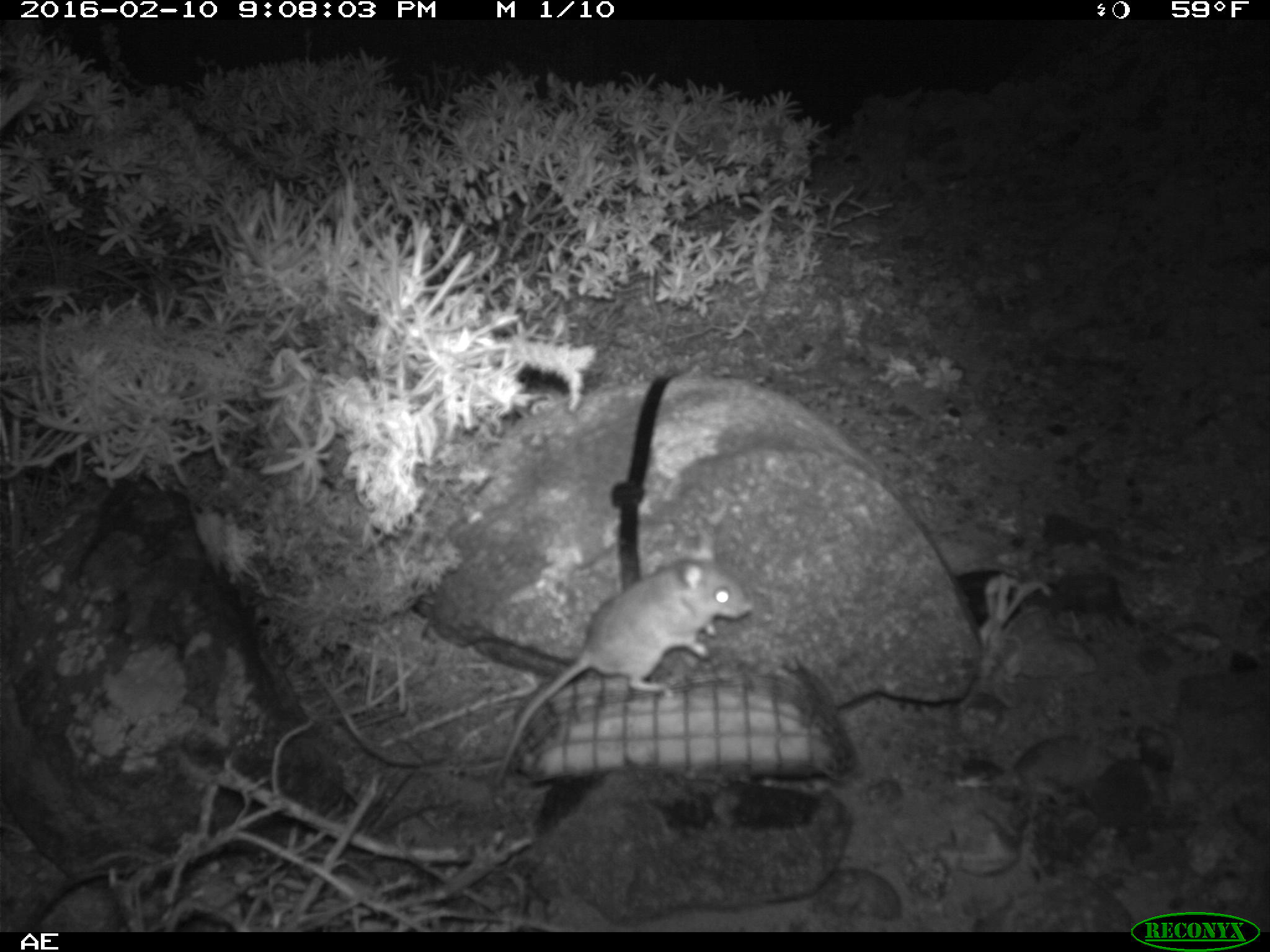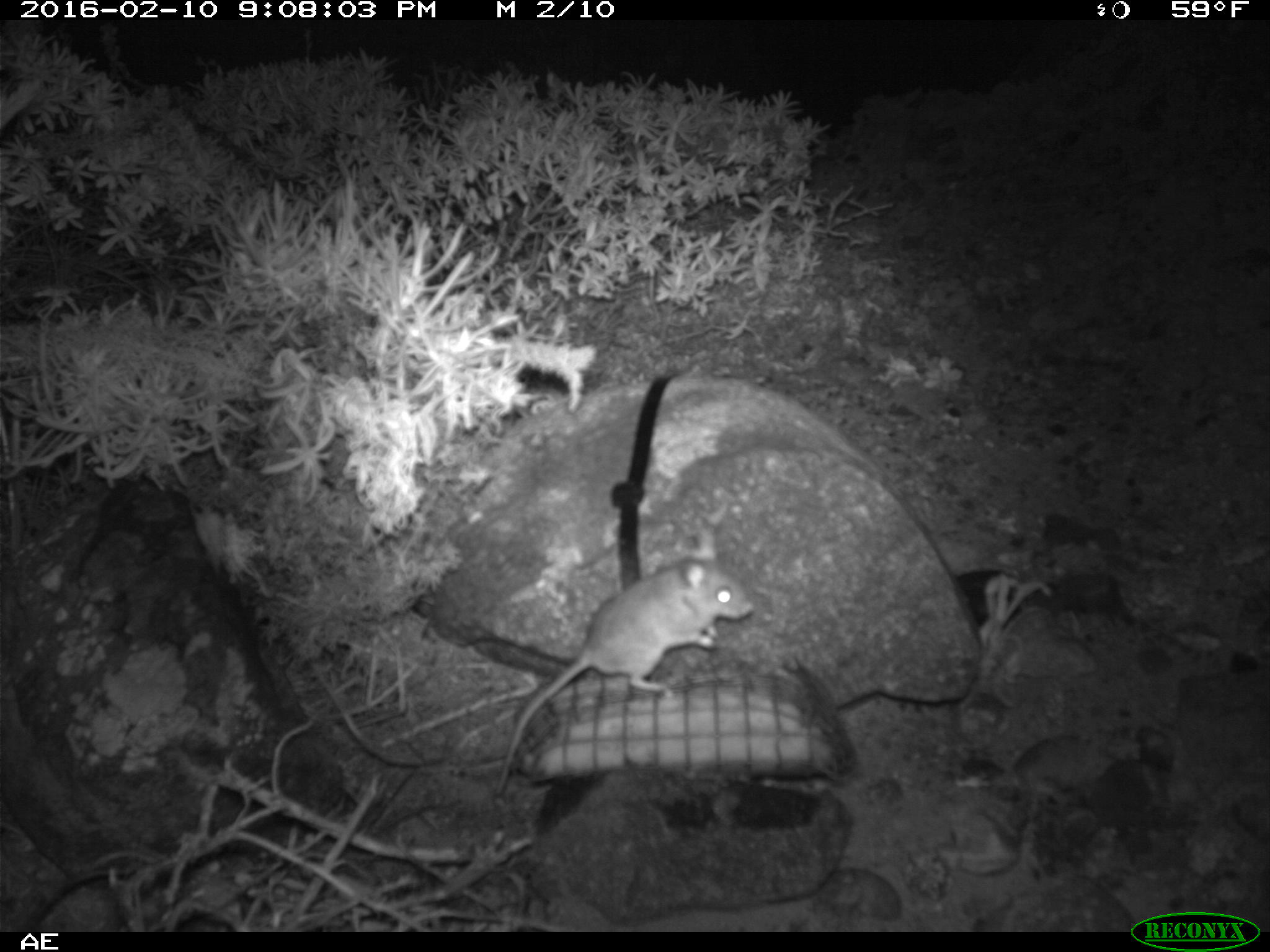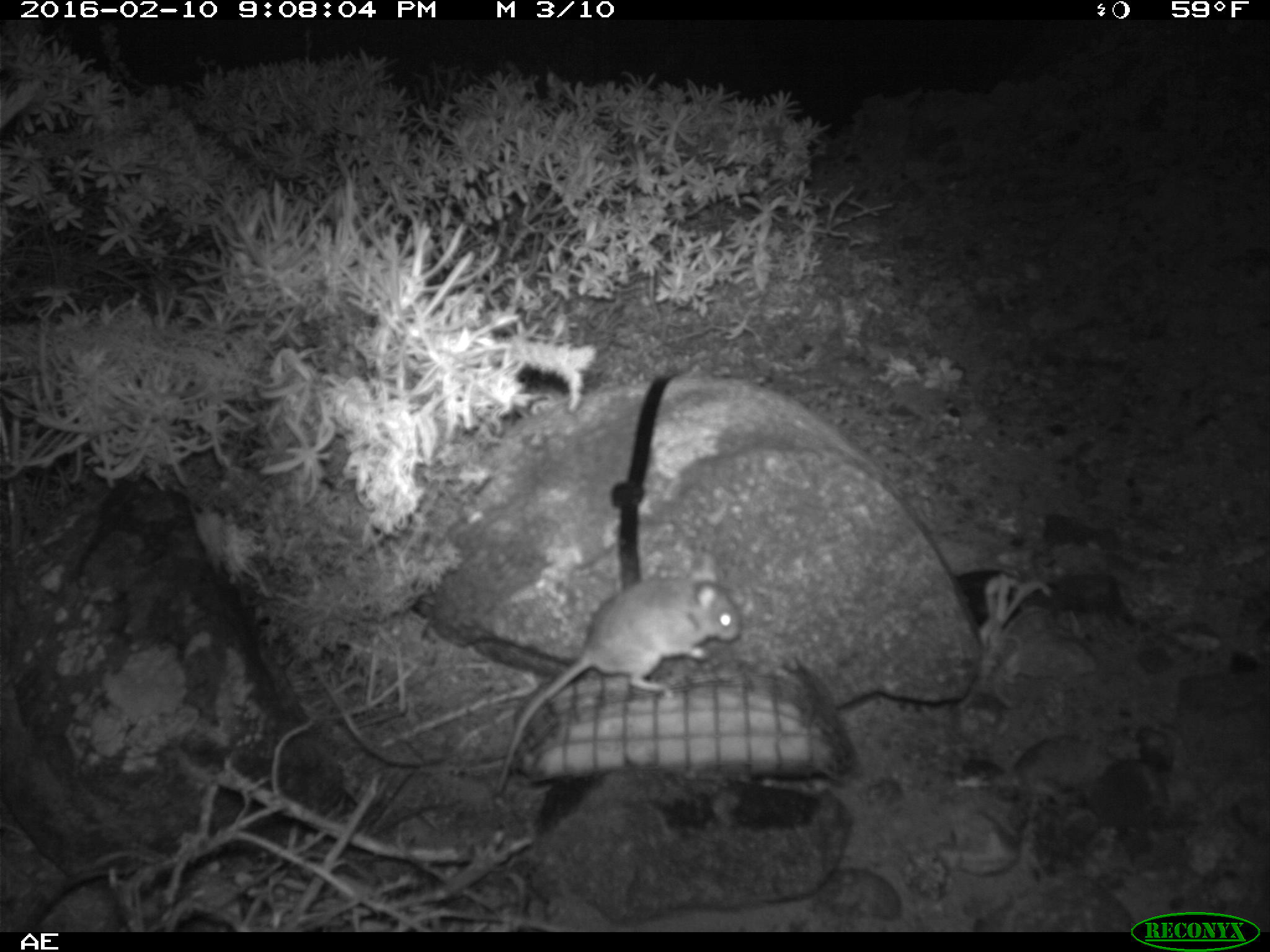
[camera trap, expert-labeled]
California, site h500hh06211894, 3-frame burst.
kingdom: Animalia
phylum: Chordata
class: Mammalia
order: Rodentia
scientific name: Rodentia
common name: rodent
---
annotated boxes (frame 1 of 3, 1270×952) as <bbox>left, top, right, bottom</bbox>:
rodent: <bbox>486, 521, 753, 790</bbox>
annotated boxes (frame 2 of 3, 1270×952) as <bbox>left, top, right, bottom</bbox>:
rodent: <bbox>494, 530, 755, 795</bbox>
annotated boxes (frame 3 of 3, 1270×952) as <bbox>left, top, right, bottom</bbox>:
rodent: <bbox>491, 545, 740, 796</bbox>